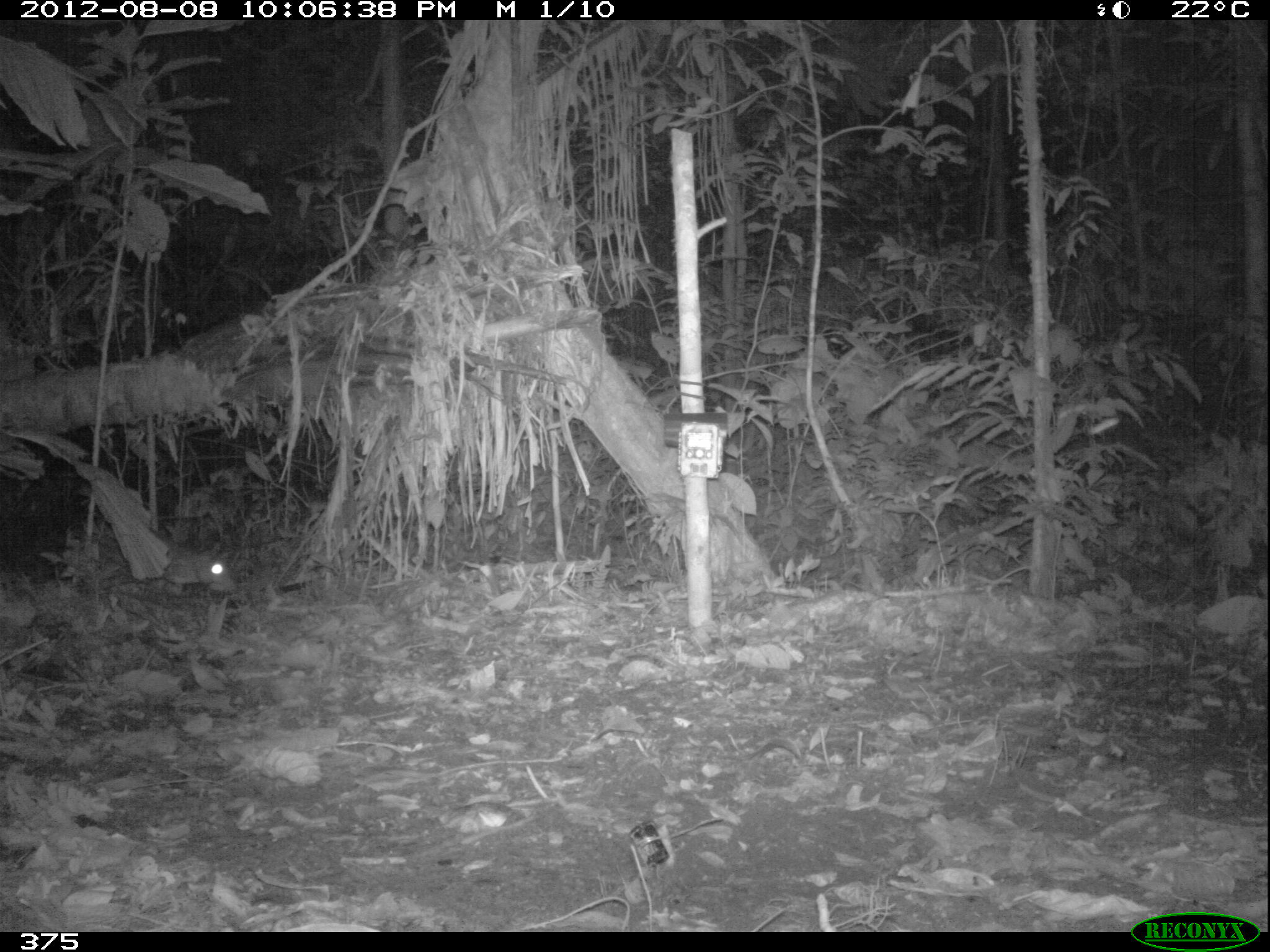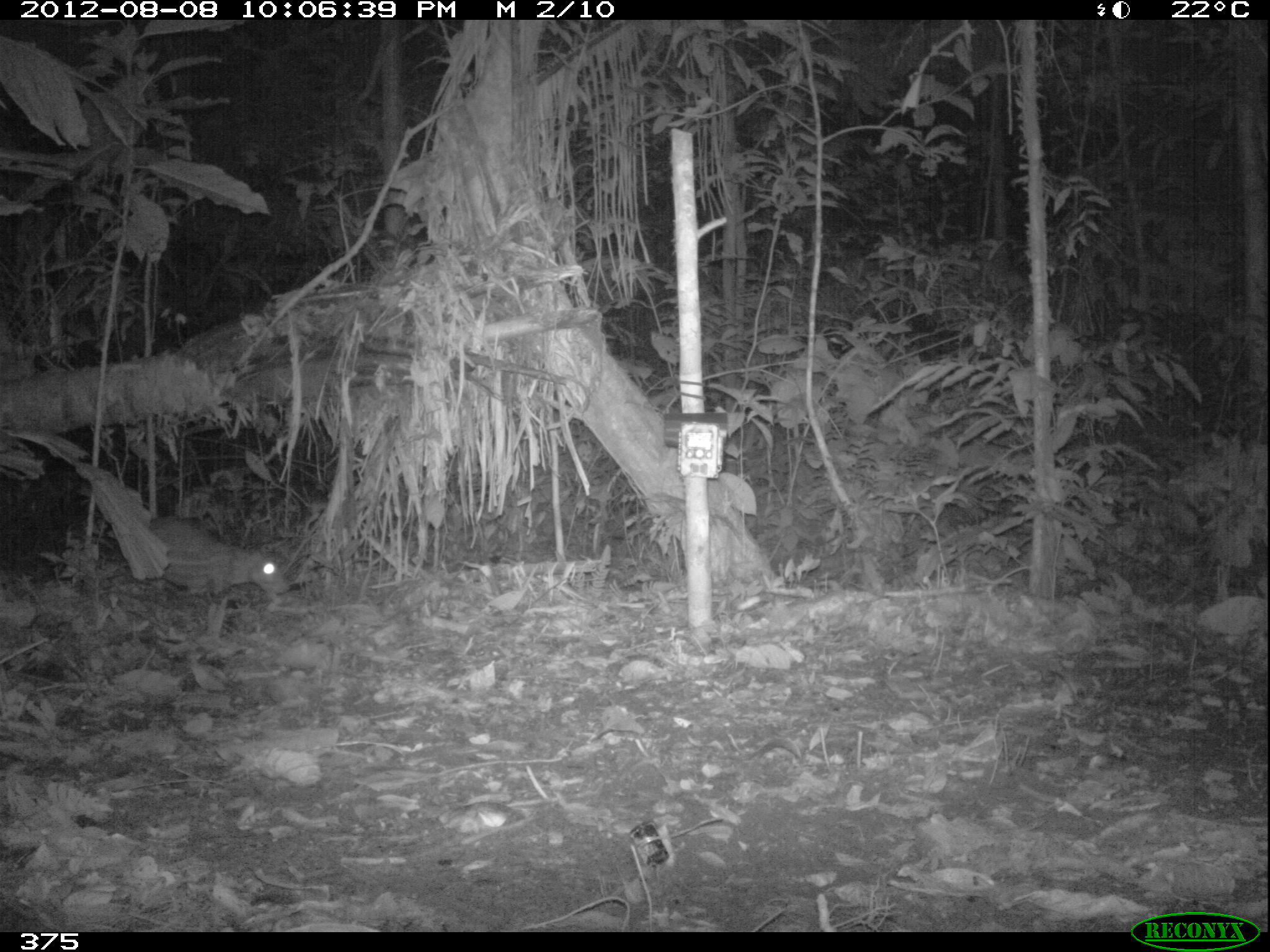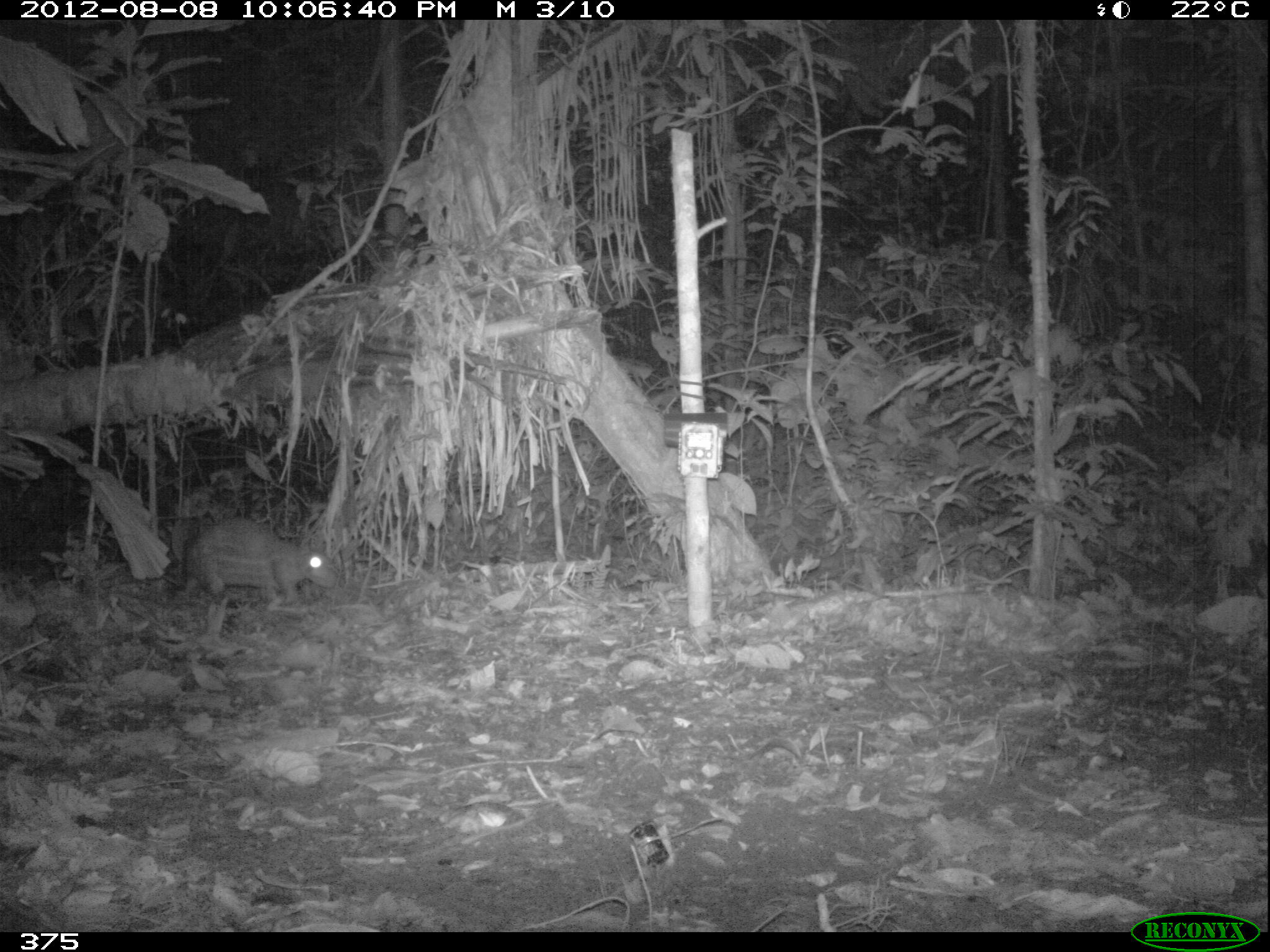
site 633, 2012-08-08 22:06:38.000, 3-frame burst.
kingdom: Animalia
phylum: Chordata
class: Mammalia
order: Rodentia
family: Cuniculidae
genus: Cuniculus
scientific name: Cuniculus paca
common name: spotted paca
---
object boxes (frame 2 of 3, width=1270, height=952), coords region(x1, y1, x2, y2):
cuniculus paca: region(120, 512, 290, 605)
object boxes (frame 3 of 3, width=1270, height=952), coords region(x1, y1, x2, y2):
cuniculus paca: region(179, 513, 339, 607)